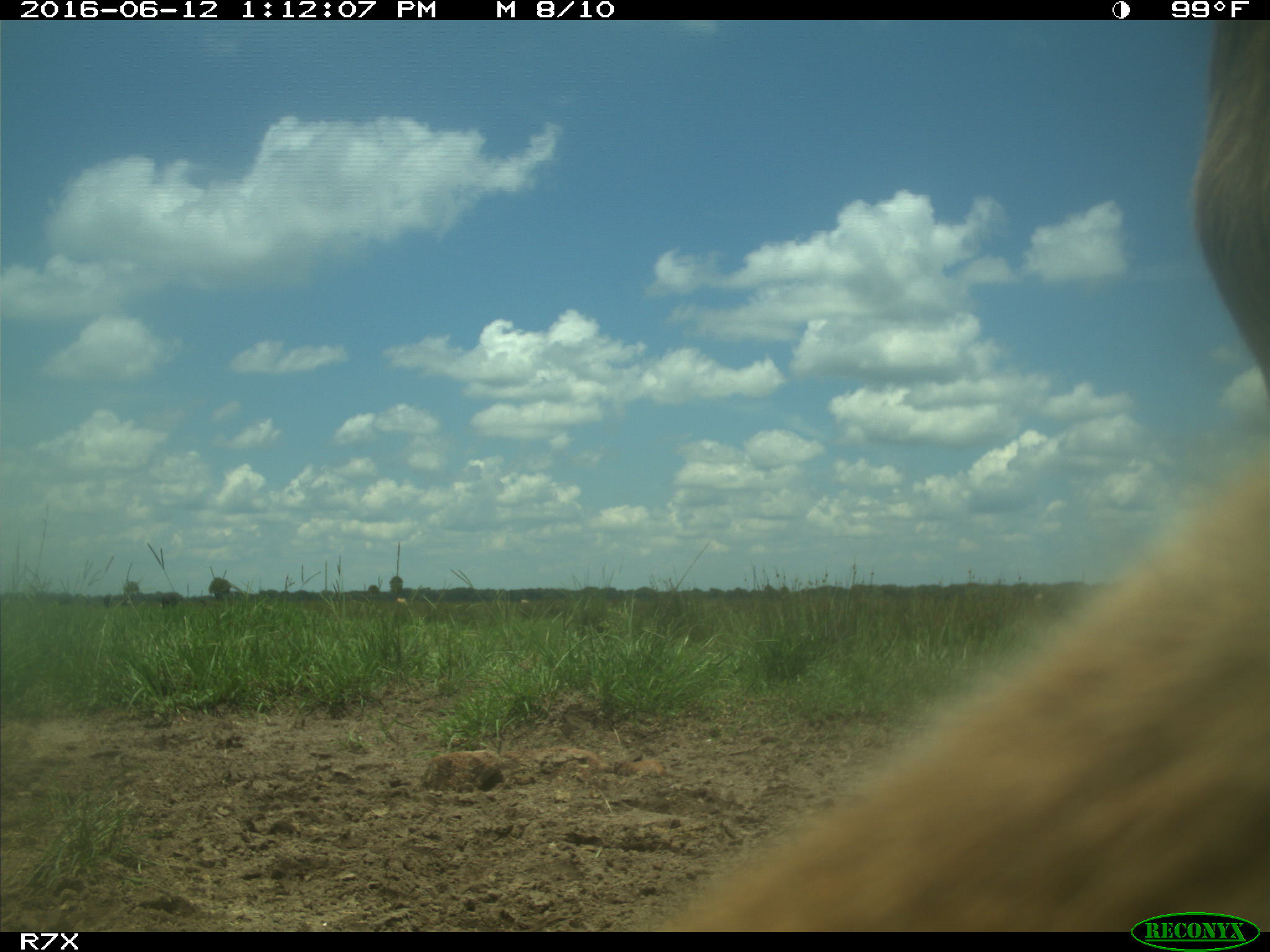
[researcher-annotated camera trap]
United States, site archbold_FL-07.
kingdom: Animalia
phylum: Chordata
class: Mammalia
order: Artiodactyla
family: Bovidae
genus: Bos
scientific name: Bos taurus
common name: domestic cow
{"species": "Bos taurus (domestic cow)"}